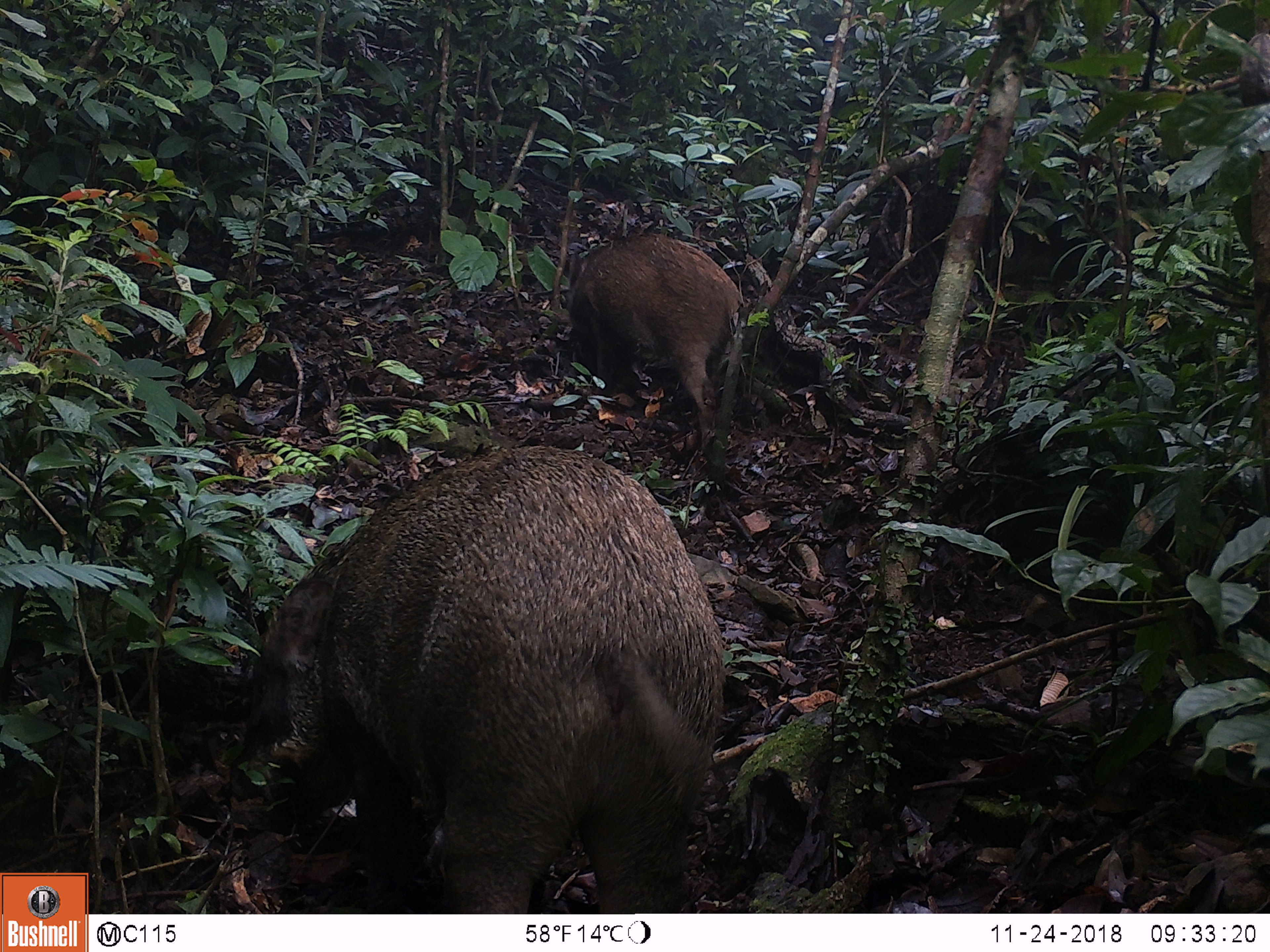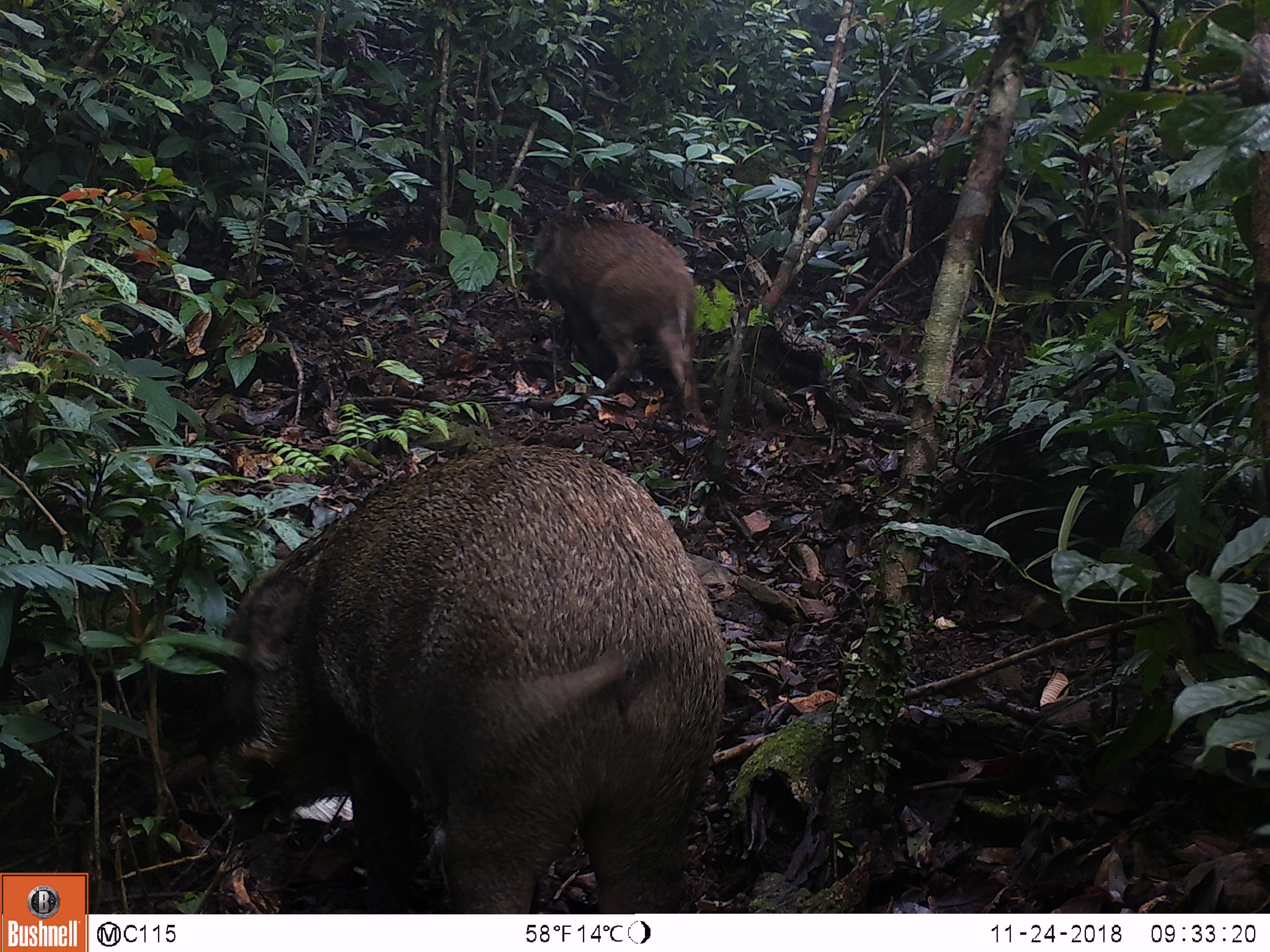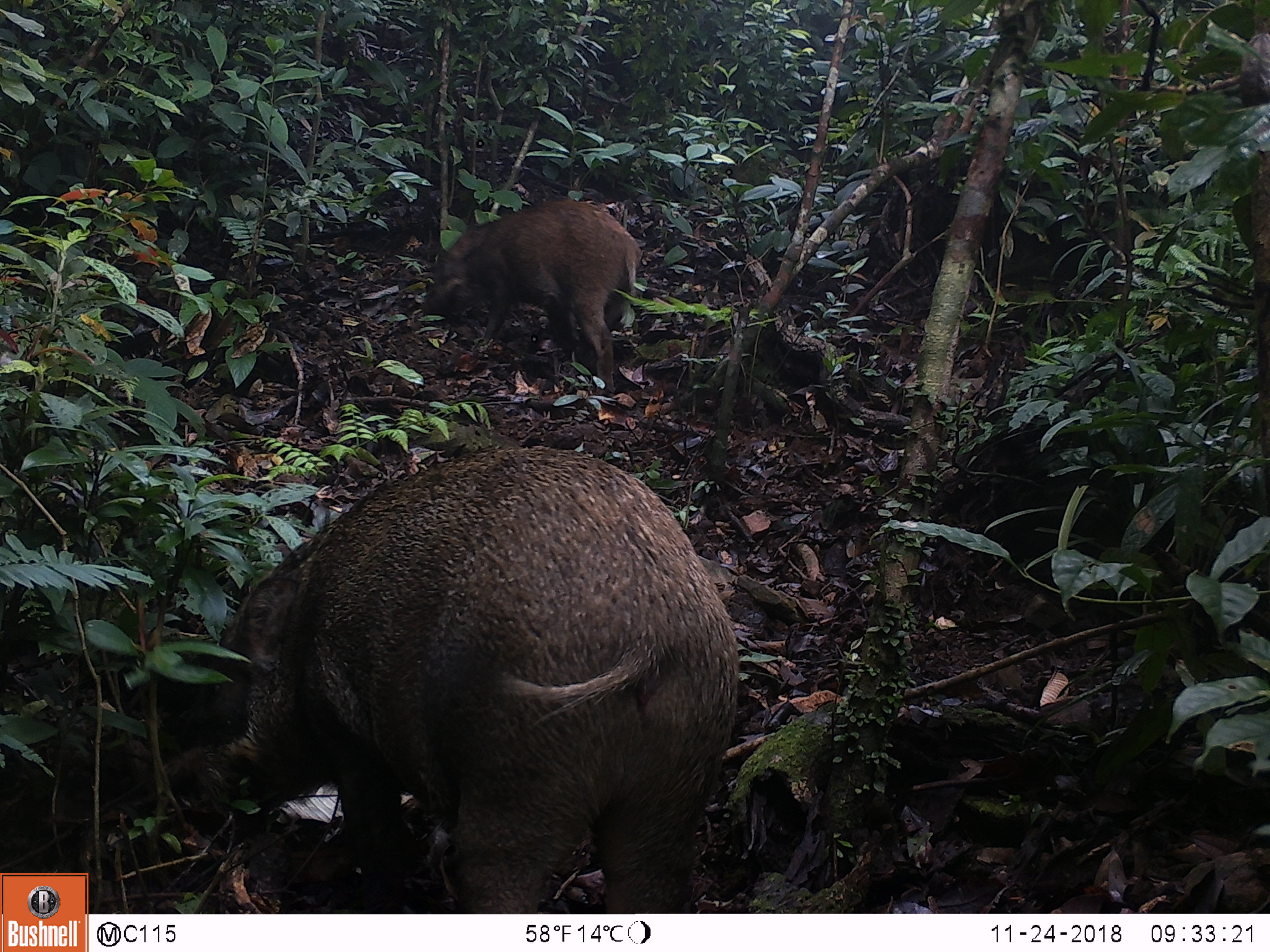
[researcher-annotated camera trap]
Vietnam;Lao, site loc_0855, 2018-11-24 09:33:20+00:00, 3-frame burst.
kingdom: Animalia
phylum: Chordata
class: Mammalia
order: Artiodactyla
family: Suidae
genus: Sus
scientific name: Sus scrofa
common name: eurasian wild pig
Eurasian wild pig (Sus scrofa). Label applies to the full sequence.